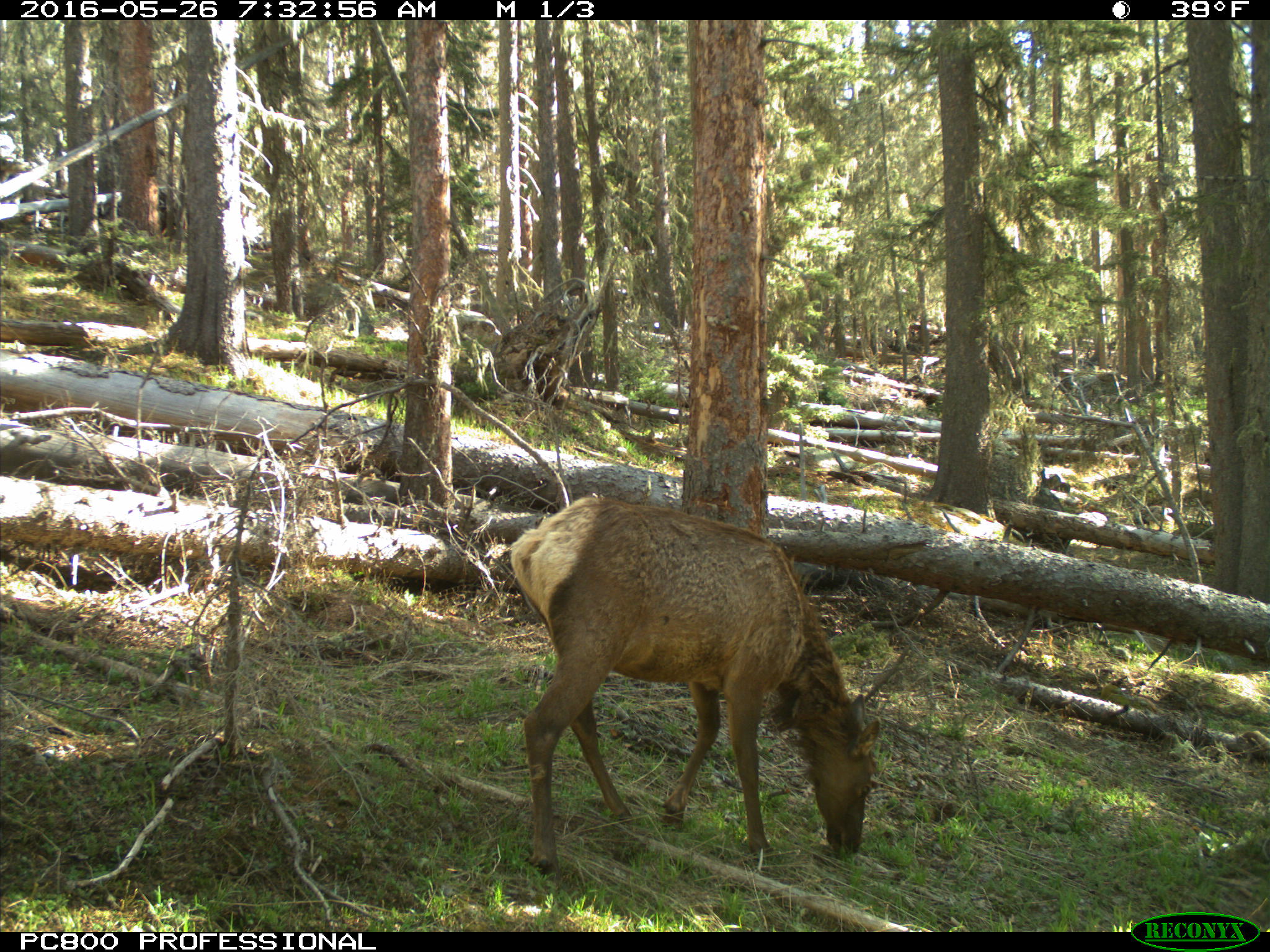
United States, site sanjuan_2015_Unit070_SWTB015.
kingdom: Animalia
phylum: Chordata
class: Mammalia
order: Artiodactyla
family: Cervidae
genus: Cervus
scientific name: Cervus elaphus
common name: red deer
Cervus elaphus (red deer).